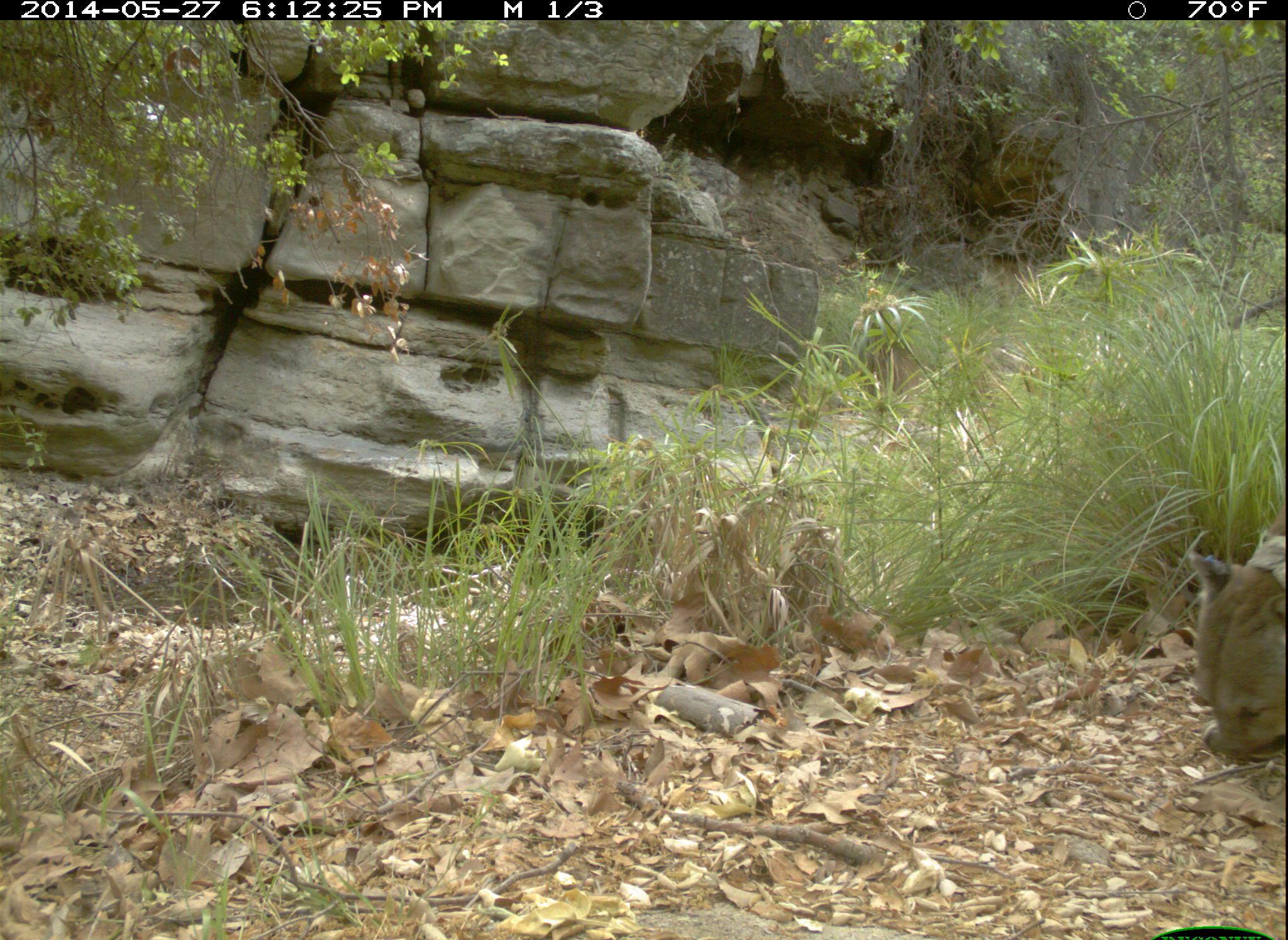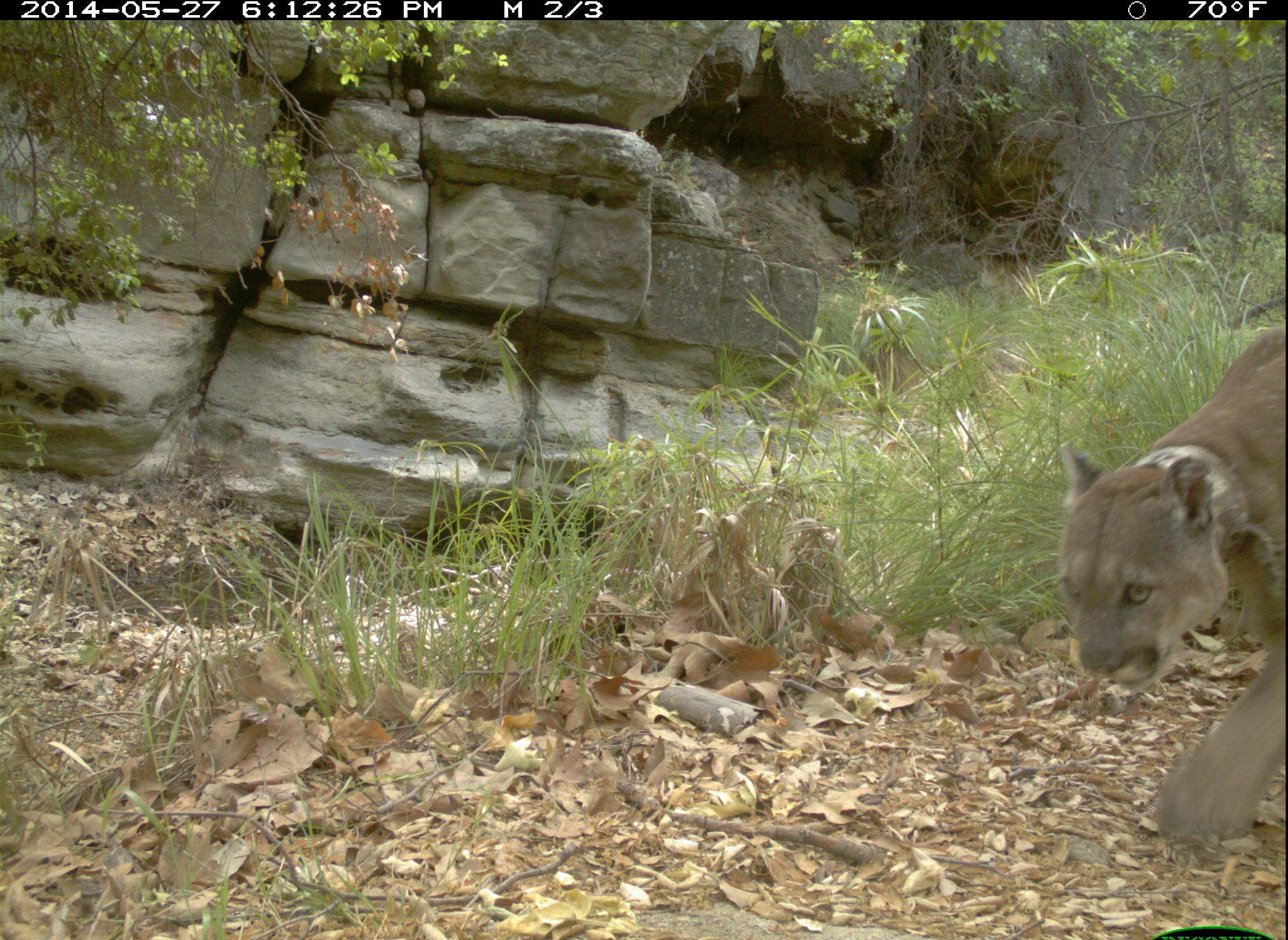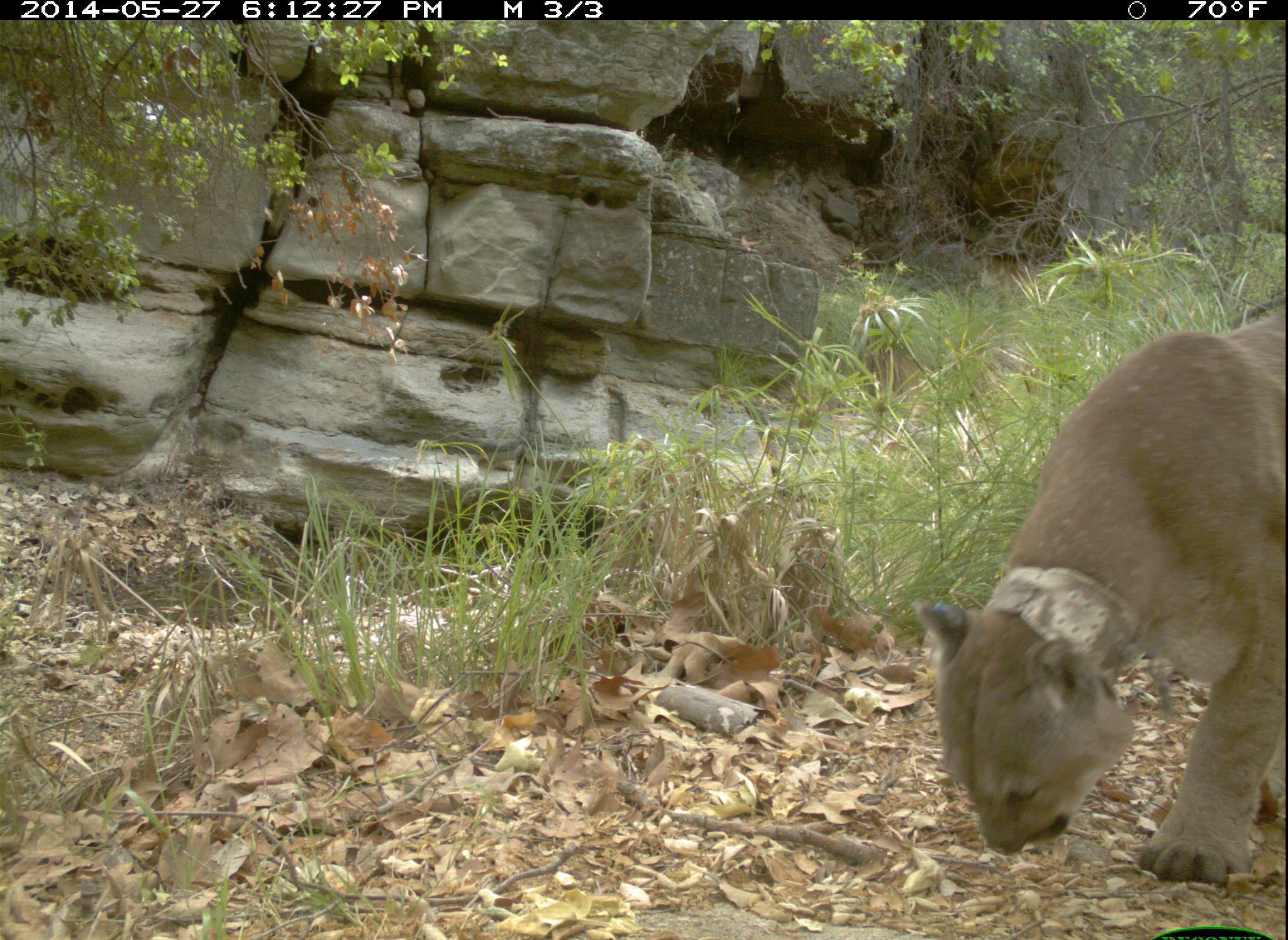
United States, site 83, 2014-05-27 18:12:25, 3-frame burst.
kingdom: Animalia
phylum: Chordata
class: Mammalia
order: Carnivora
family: Felidae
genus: Puma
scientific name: Puma concolor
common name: mountain lion